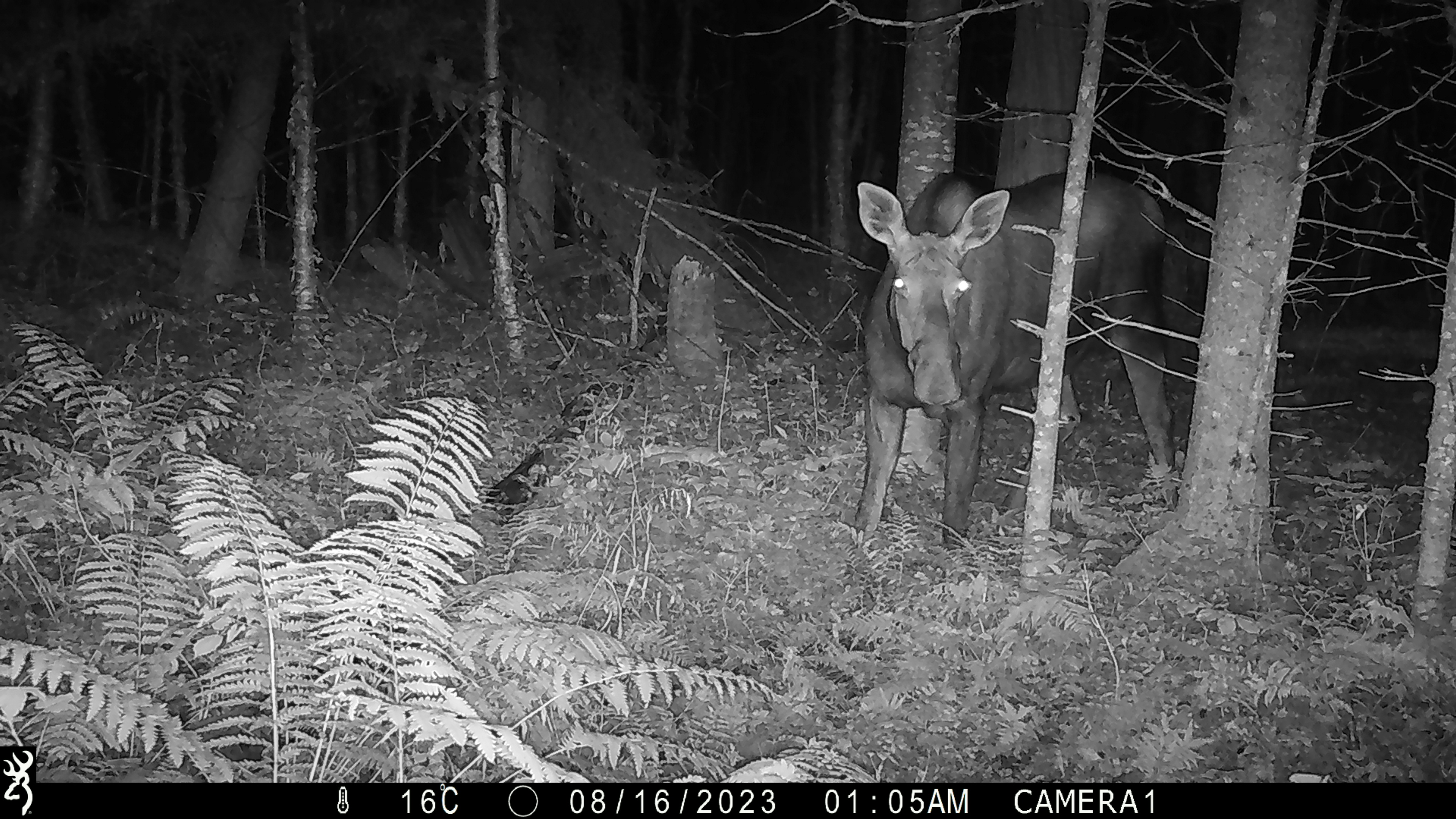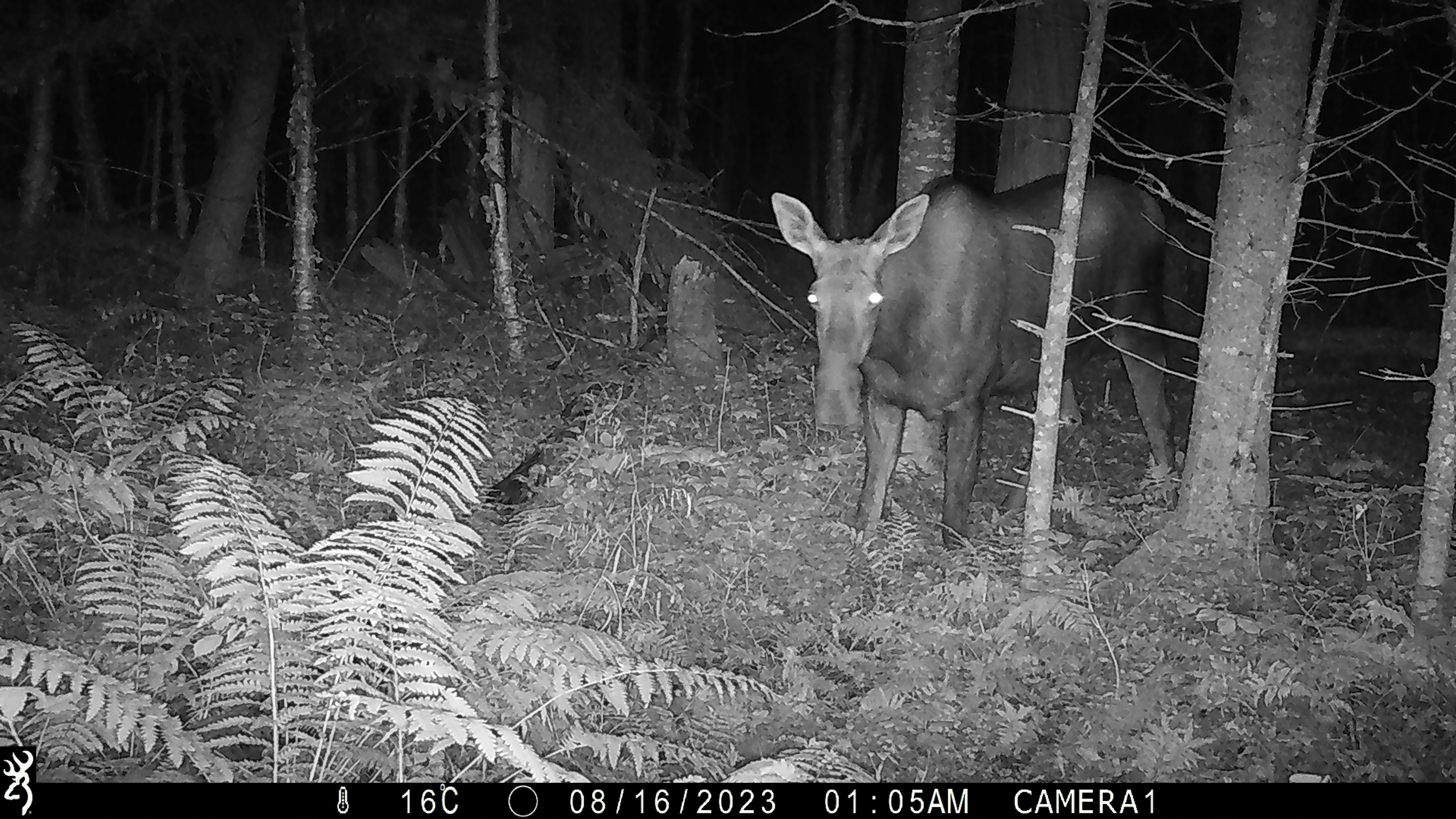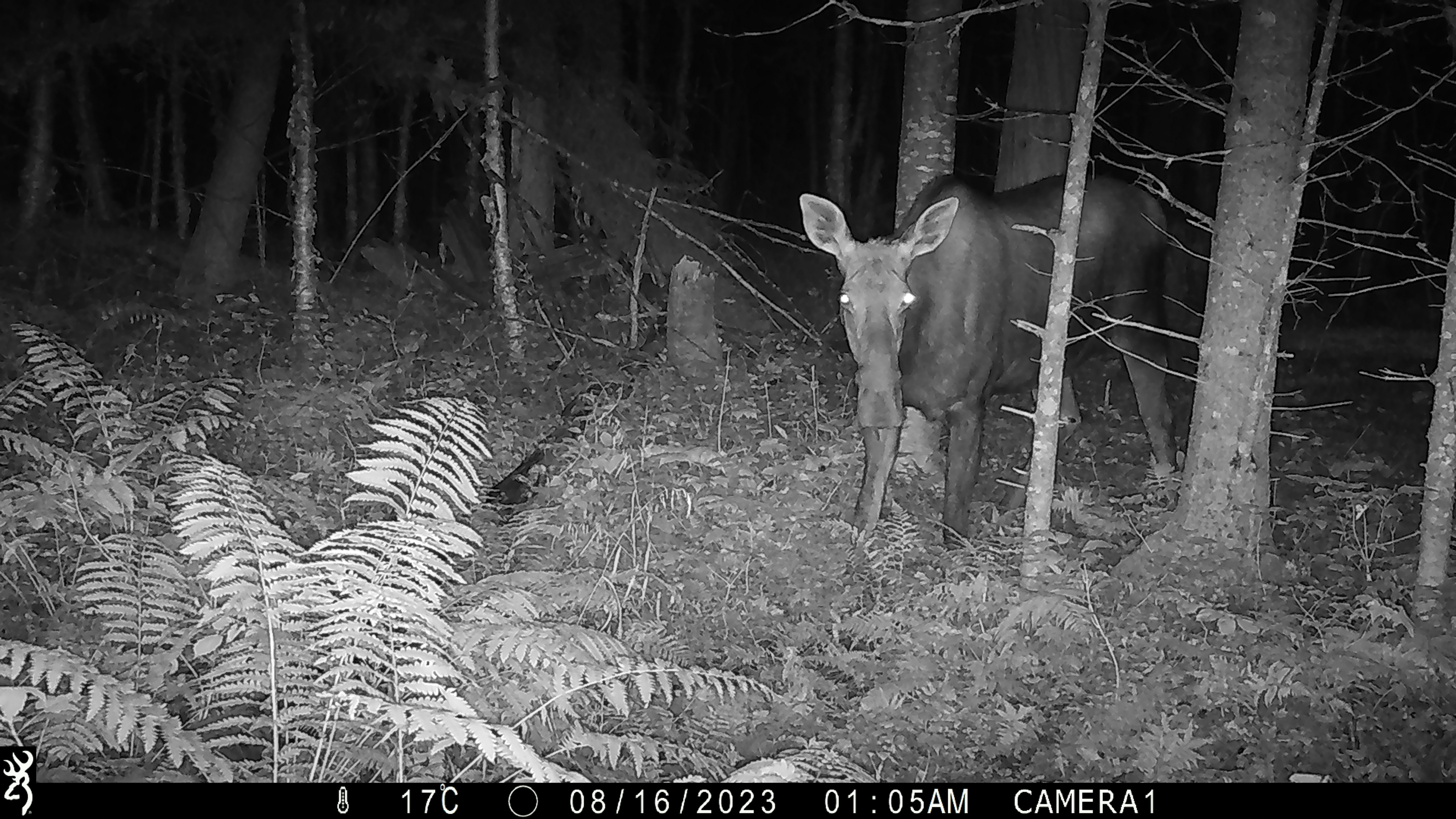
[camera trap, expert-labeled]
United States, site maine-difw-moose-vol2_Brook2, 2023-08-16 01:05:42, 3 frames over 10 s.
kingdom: Animalia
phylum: Chordata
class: Mammalia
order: Artiodactyla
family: Cervidae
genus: Alces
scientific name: Alces alces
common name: moose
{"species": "moose (Alces alces)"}